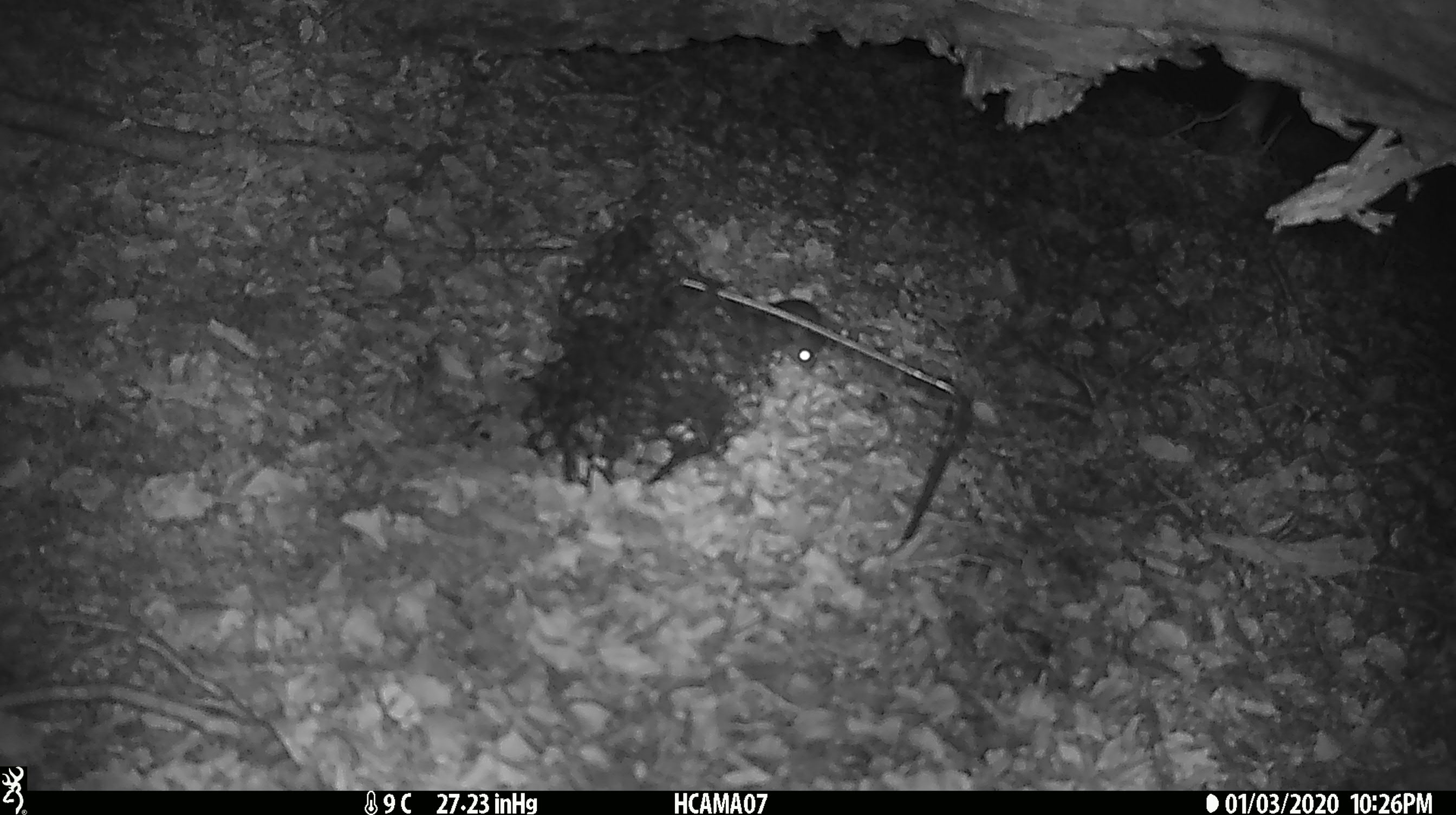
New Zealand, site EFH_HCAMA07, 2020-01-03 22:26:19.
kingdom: Animalia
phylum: Chordata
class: Mammalia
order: Rodentia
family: Muridae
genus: Mus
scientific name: Mus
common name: mouse